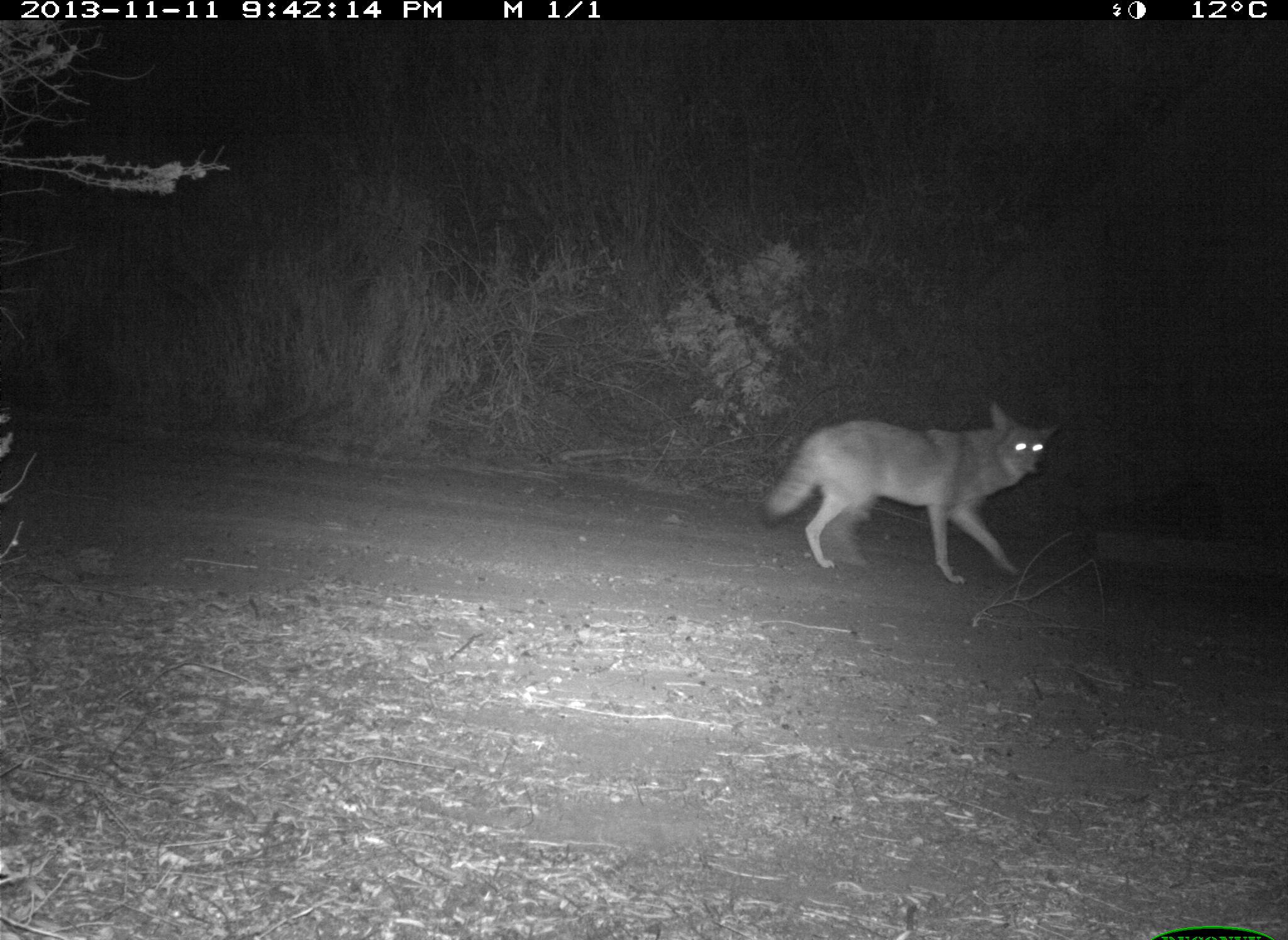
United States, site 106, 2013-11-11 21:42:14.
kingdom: Animalia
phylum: Chordata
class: Mammalia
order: Carnivora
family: Canidae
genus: Canis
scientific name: Canis latrans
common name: coyote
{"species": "coyote (Canis latrans)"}